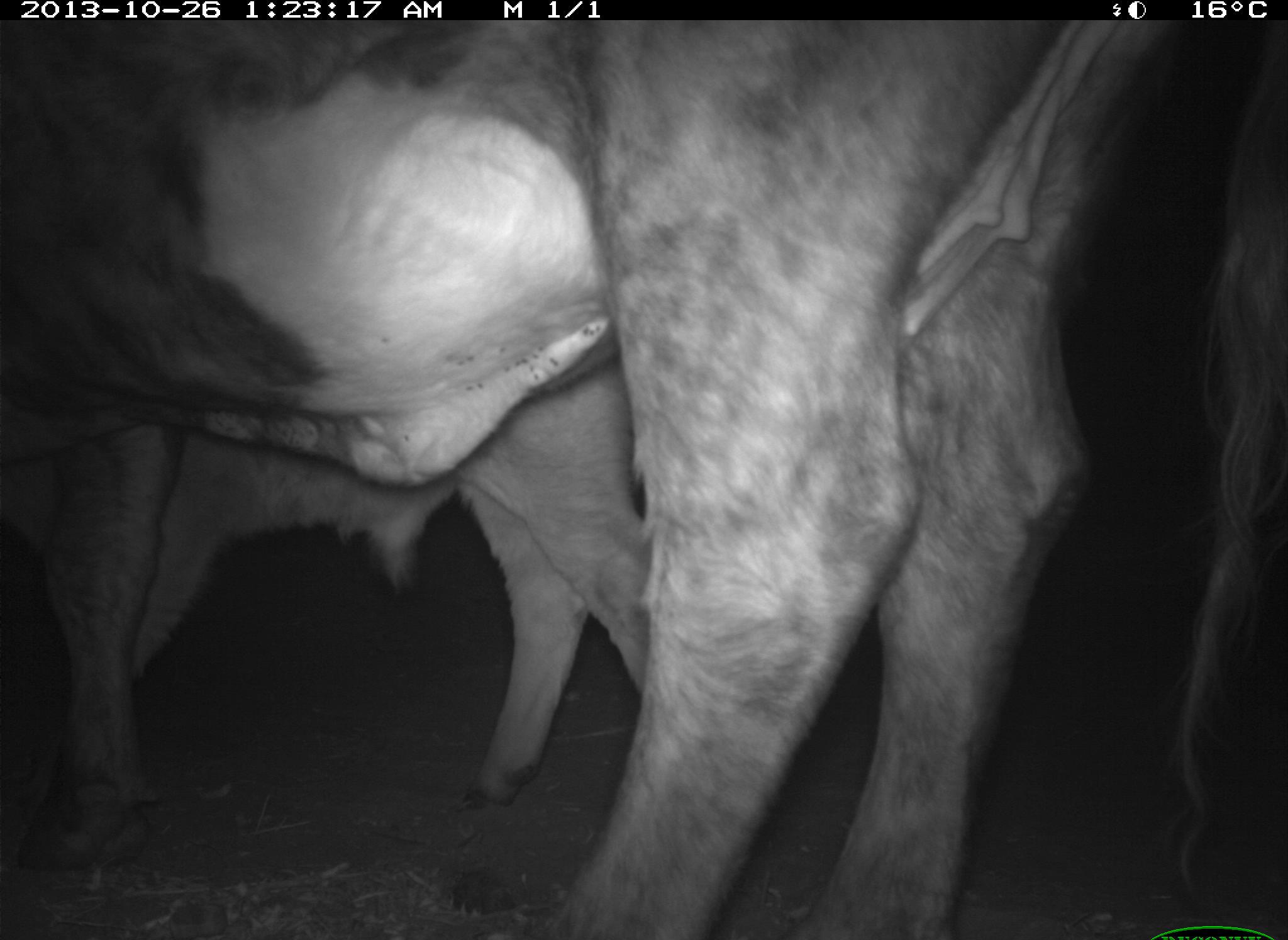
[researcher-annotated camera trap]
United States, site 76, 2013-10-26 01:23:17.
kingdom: Animalia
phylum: Chordata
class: Mammalia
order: Artiodactyla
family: Bovidae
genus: Bos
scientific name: Bos taurus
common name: cow